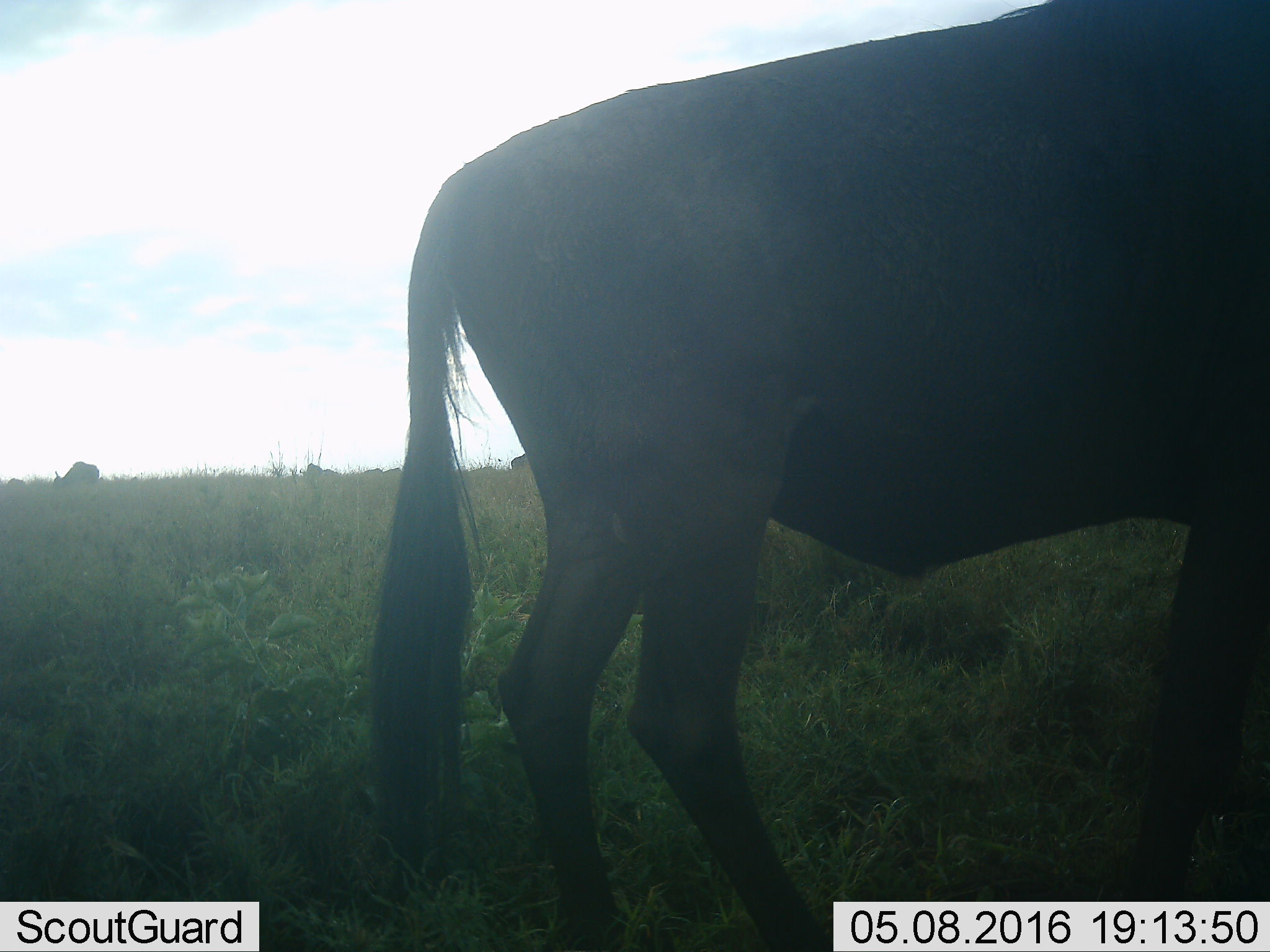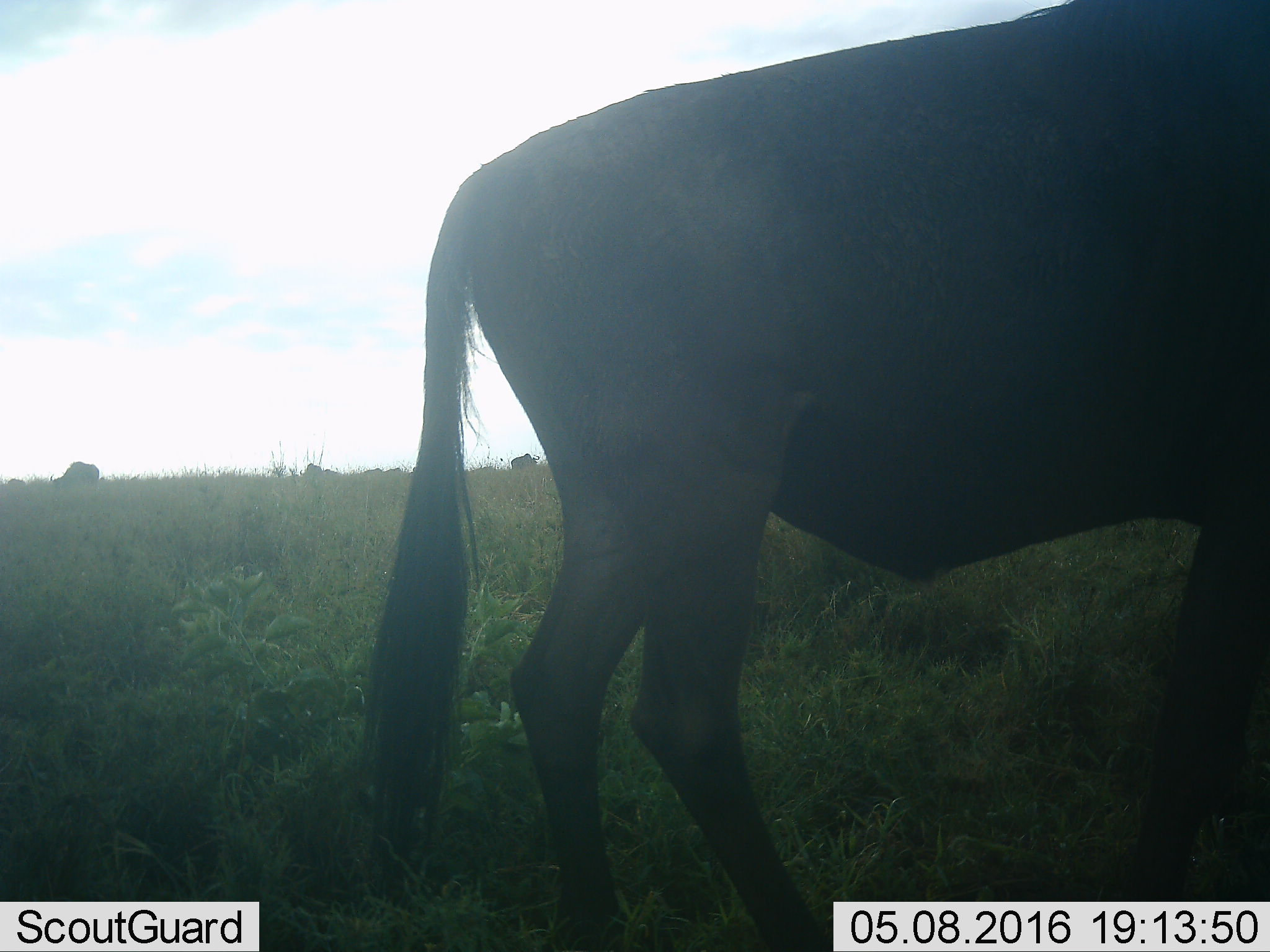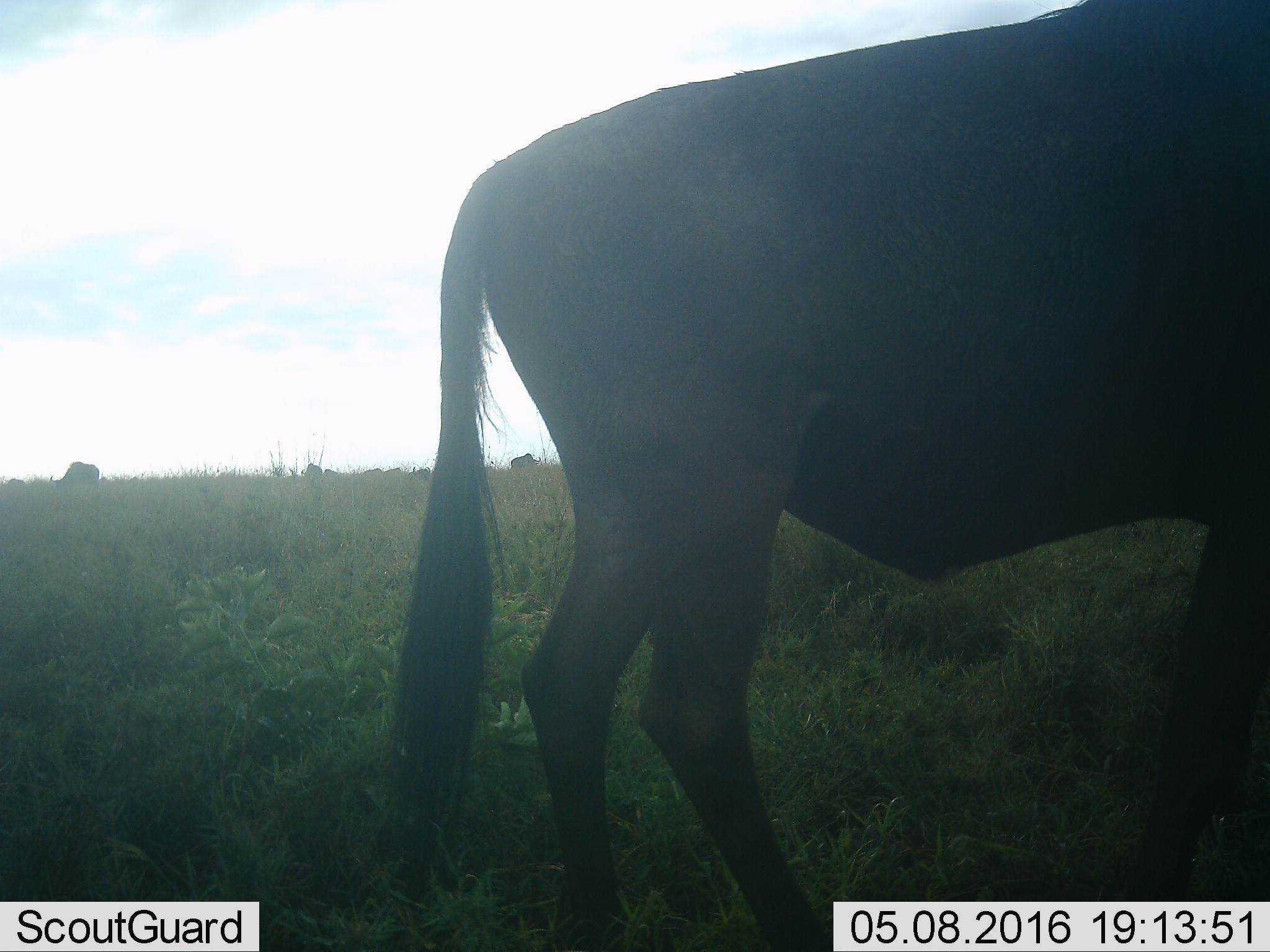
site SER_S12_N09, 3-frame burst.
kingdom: Animalia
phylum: Chordata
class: Mammalia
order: Artiodactyla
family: Bovidae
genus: Connochaetes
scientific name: Connochaetes taurinus taurinus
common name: blue wildebeest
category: wildebeestblue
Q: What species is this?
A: Wildebeestblue (blue wildebeest) (Connochaetes taurinus taurinus).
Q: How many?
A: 2.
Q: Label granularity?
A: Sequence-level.